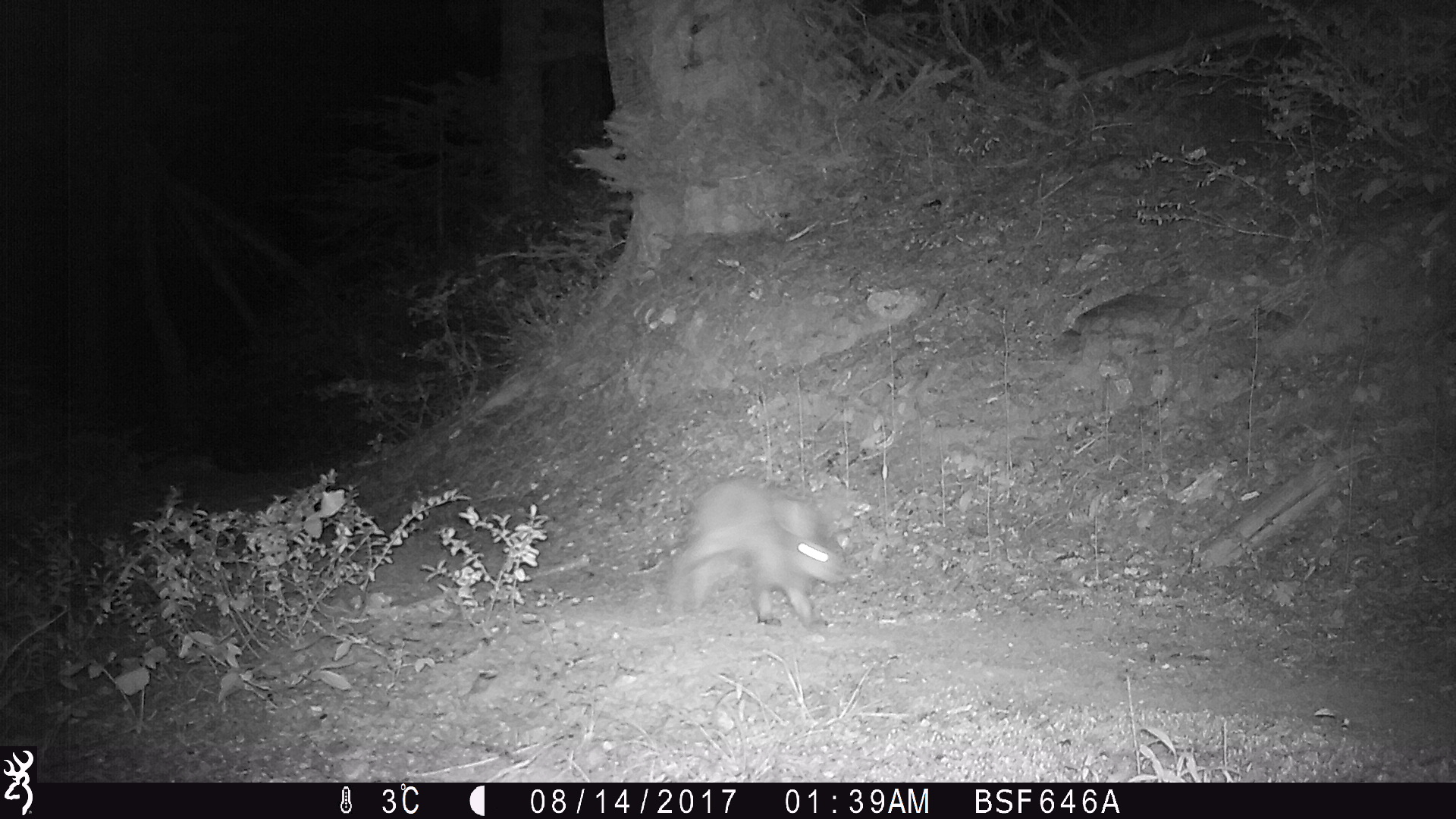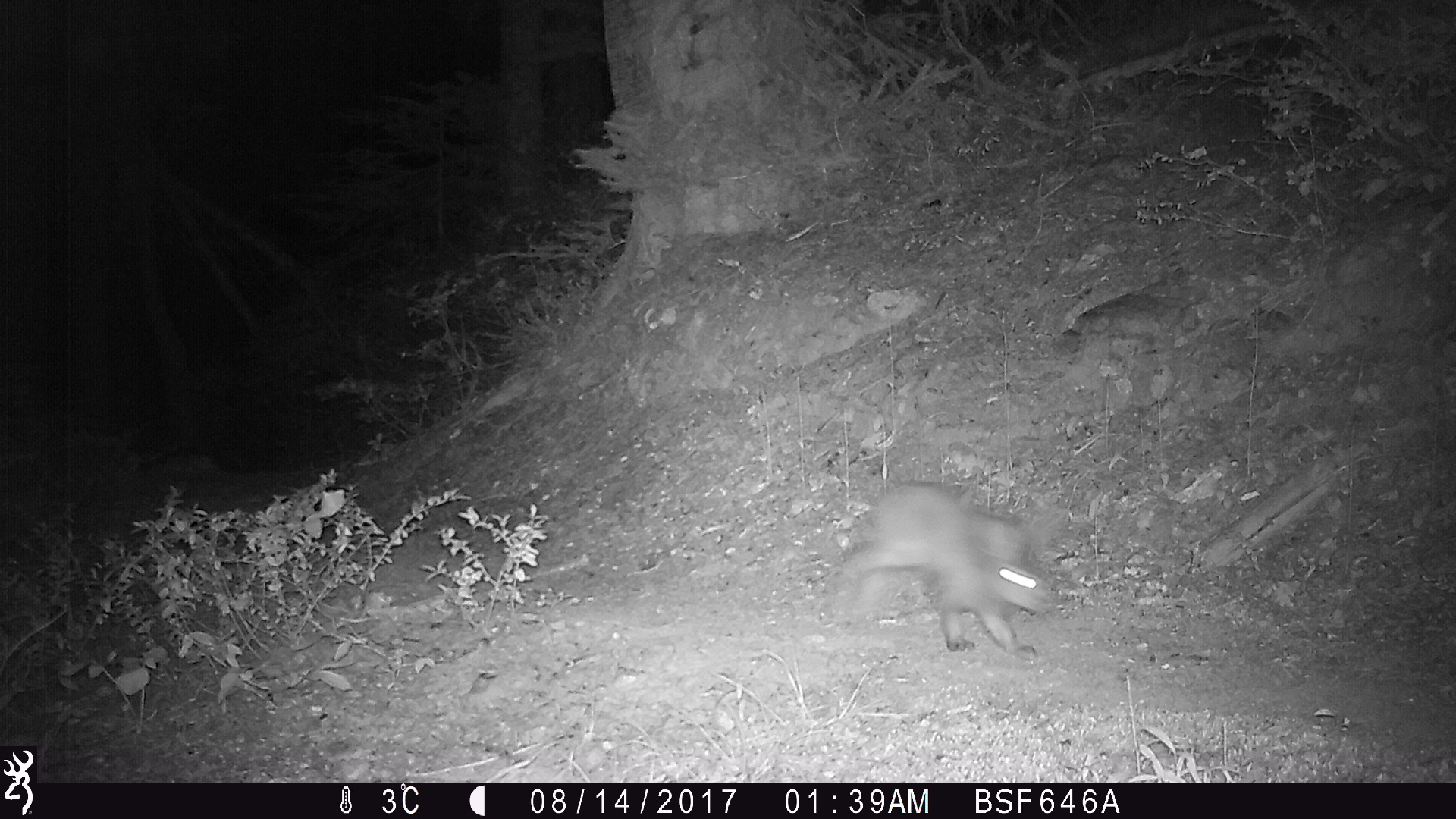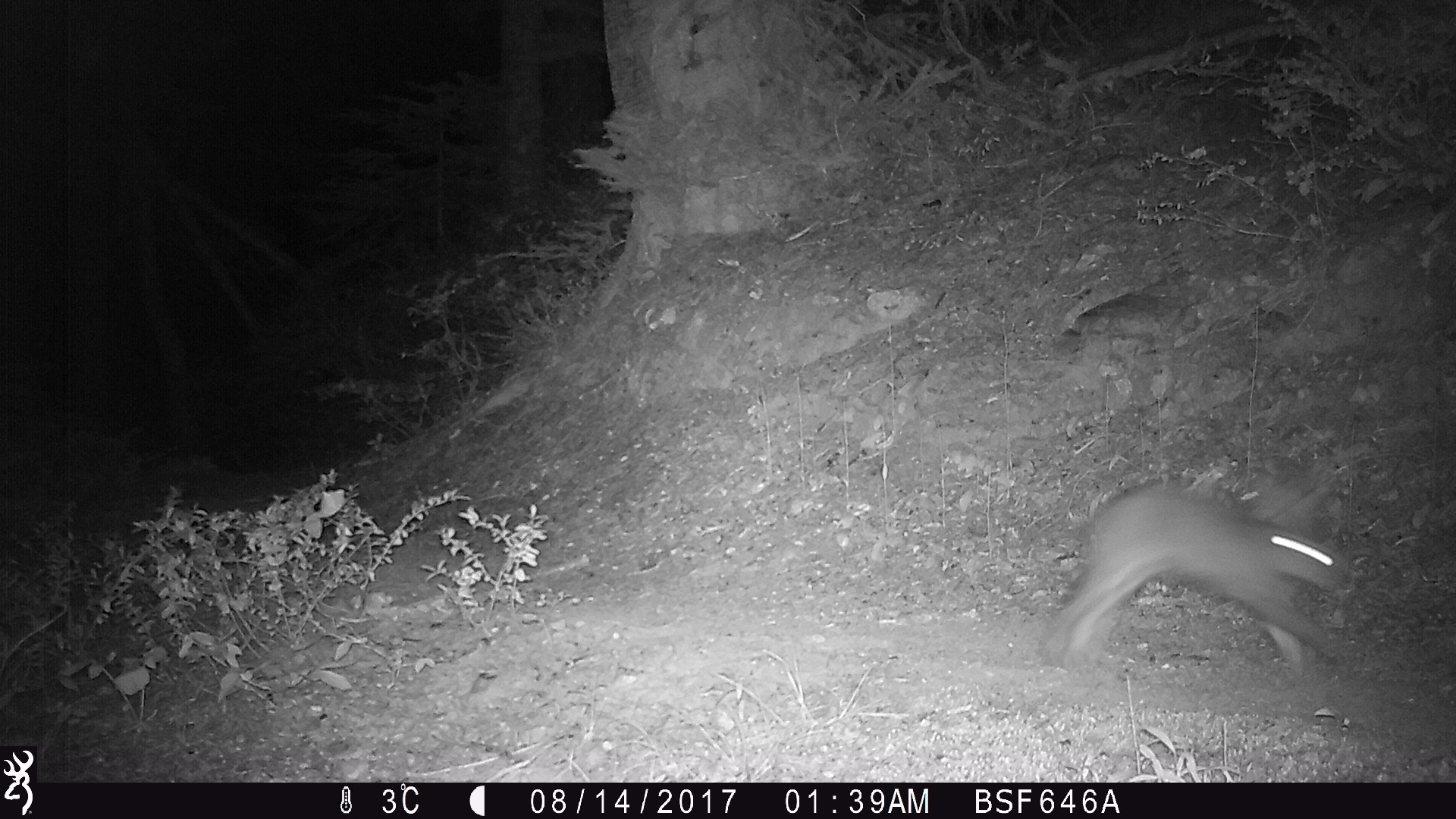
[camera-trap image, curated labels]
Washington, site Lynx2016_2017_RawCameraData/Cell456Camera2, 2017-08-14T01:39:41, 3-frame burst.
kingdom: Animalia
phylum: Chordata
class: Mammalia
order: Lagomorpha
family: Leporidae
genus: Lepus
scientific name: Lepus americanus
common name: snowshoe hare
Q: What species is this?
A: Lepus americanus (snowshoe hare).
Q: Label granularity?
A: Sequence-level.